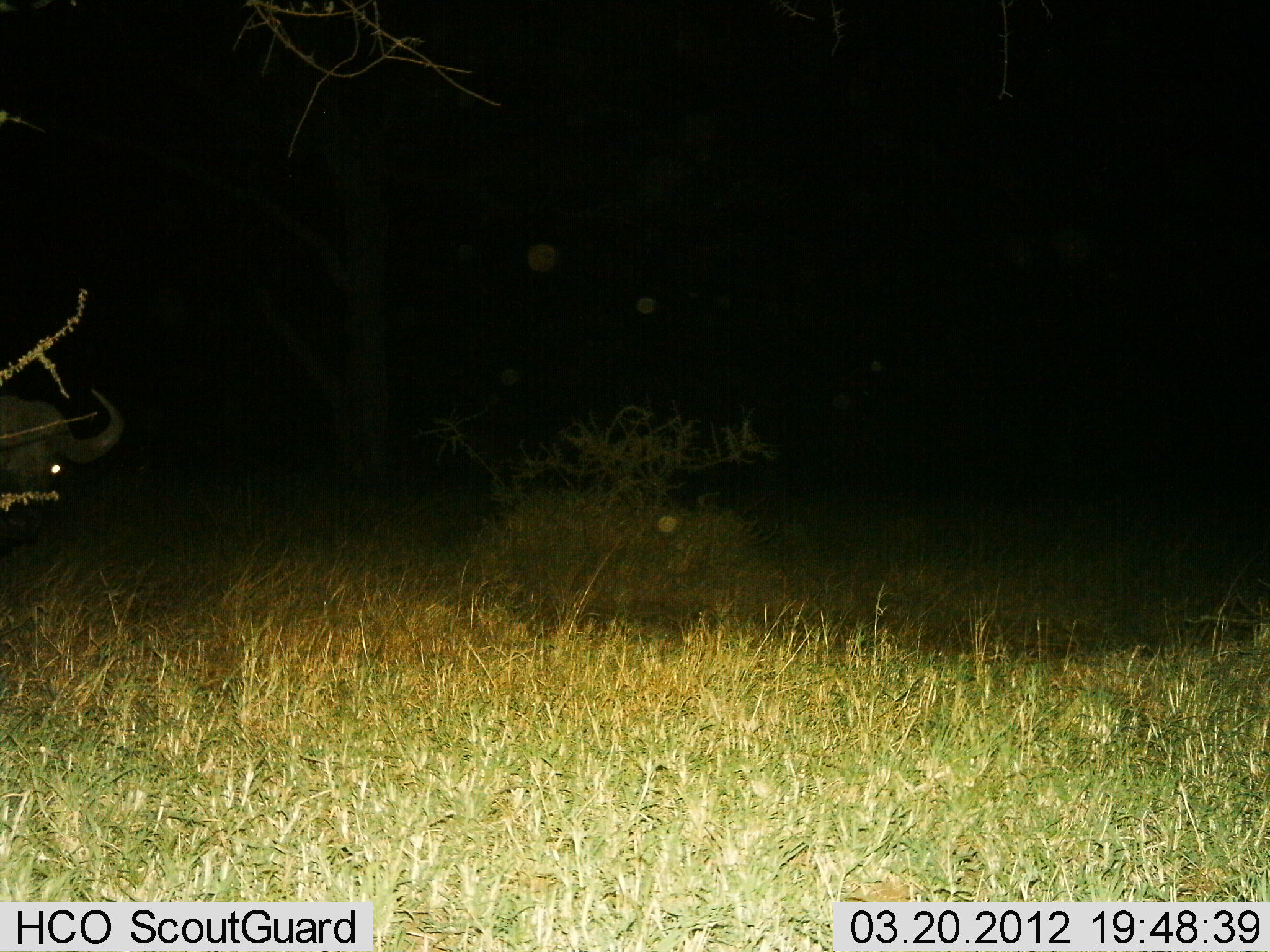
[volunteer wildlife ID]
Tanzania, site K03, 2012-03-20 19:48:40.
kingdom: Animalia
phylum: Chordata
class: Mammalia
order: Artiodactyla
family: Bovidae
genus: Syncerus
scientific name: Syncerus caffer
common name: cape buffalo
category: buffalo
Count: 1.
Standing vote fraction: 86%.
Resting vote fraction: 0%.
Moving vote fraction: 14%.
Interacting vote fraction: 0%.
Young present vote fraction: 0%.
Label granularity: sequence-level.